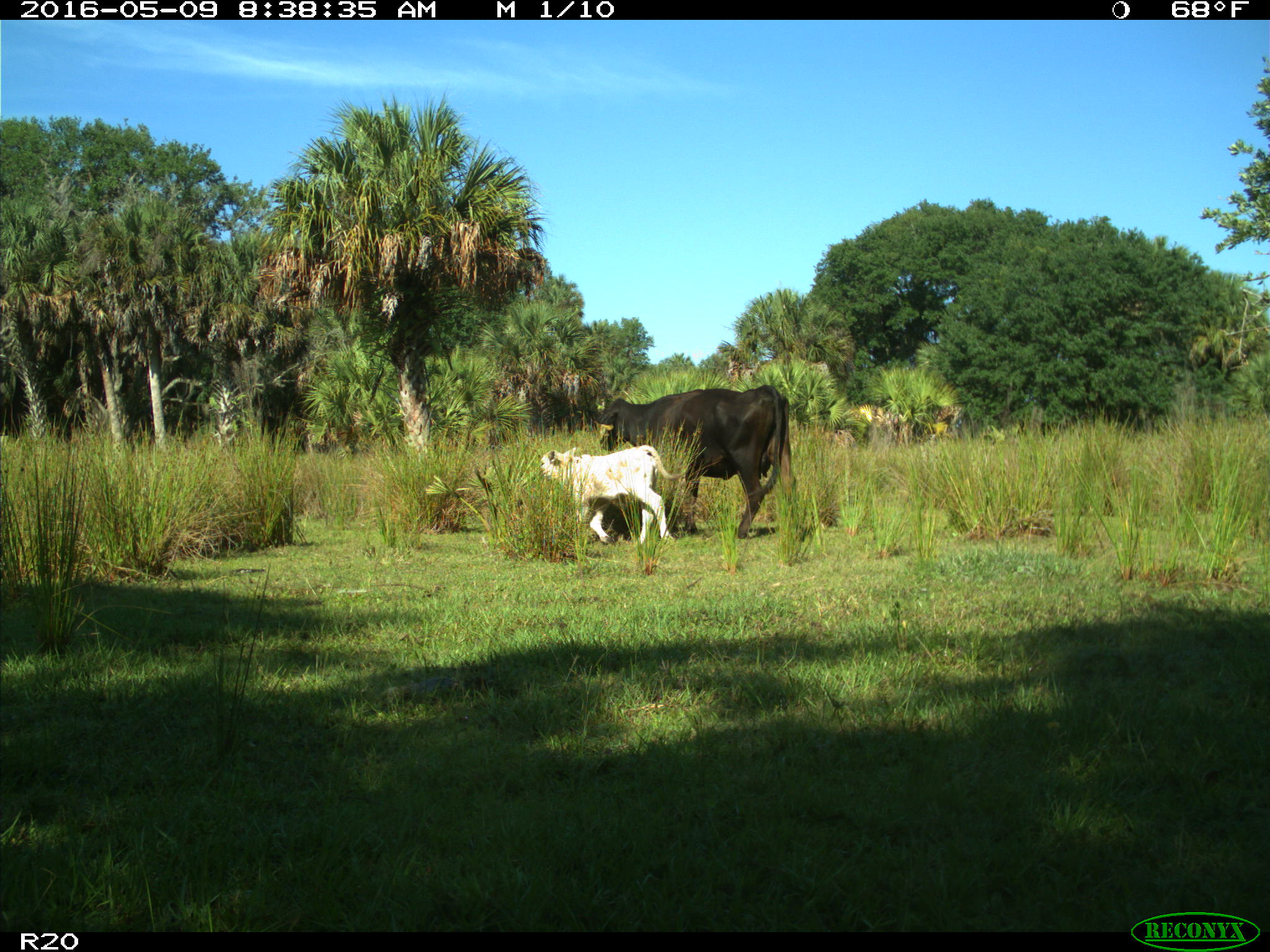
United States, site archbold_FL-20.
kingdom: Animalia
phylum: Chordata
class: Mammalia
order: Artiodactyla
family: Bovidae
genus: Bos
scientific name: Bos taurus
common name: domestic cow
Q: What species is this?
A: Bos taurus (domestic cow).